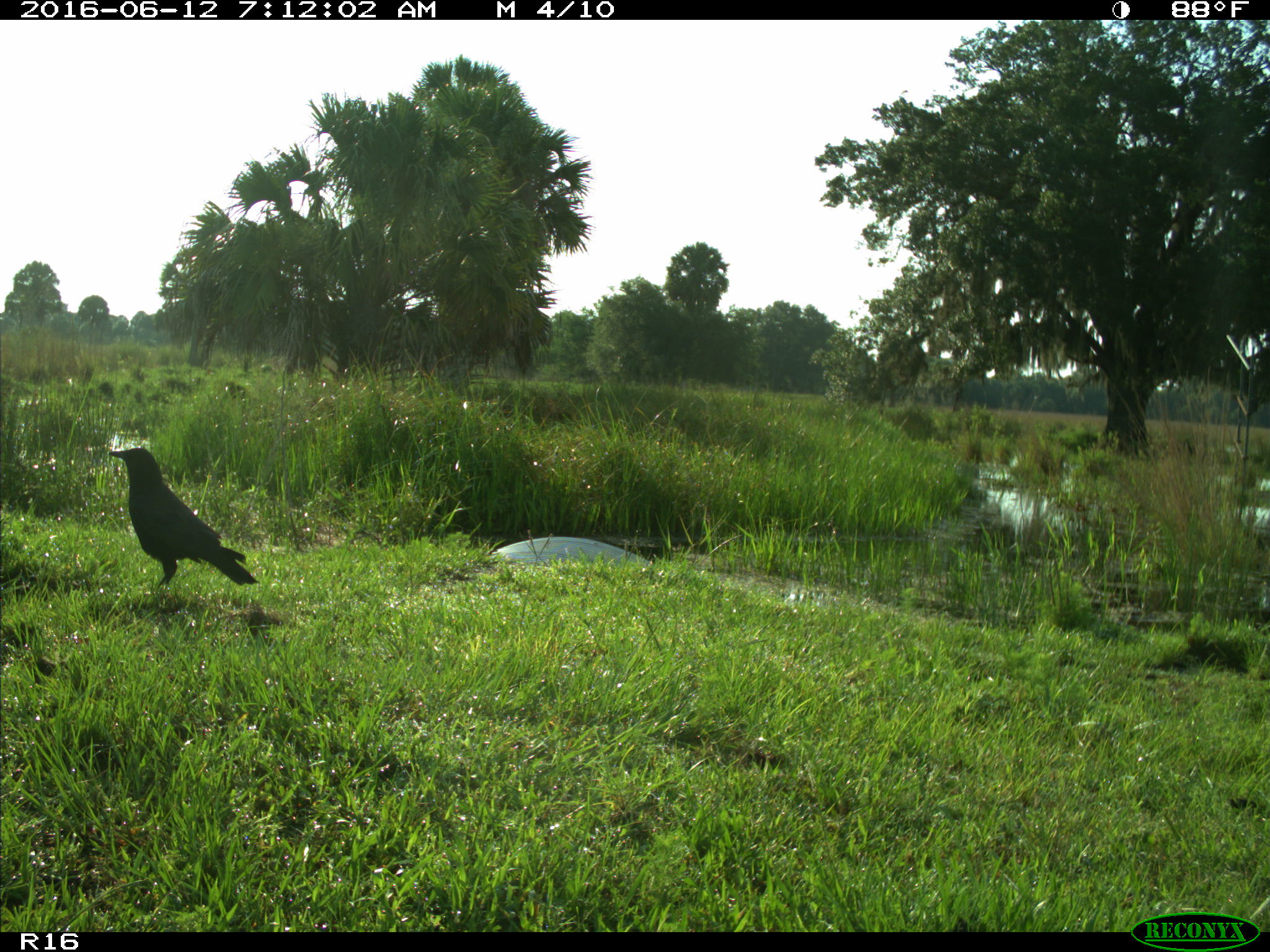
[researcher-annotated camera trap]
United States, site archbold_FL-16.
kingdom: Animalia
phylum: Chordata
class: Aves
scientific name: Aves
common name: birds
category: unidentified bird